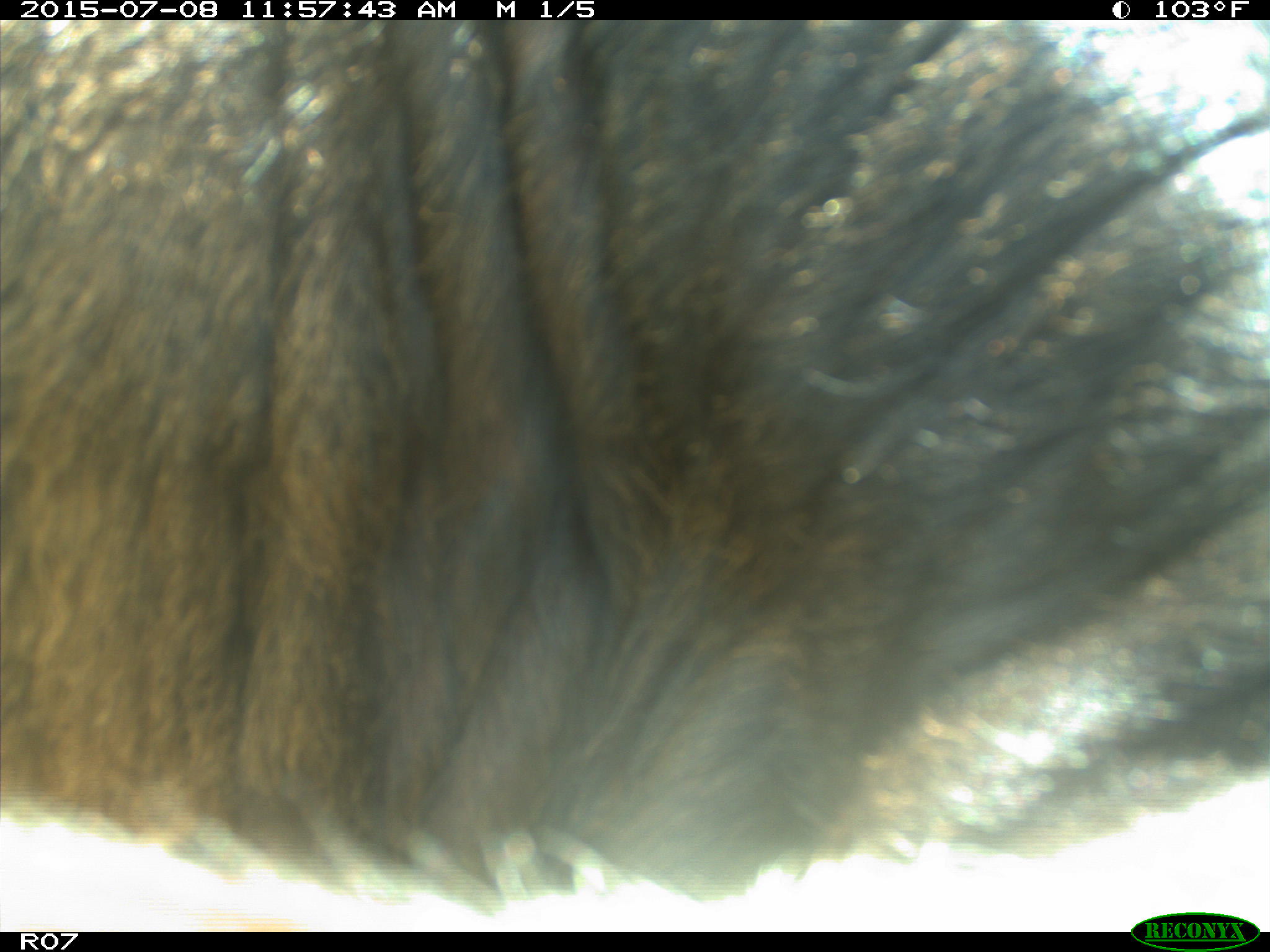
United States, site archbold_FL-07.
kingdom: Animalia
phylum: Chordata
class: Mammalia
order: Artiodactyla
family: Bovidae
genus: Bos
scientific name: Bos taurus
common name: domestic cow